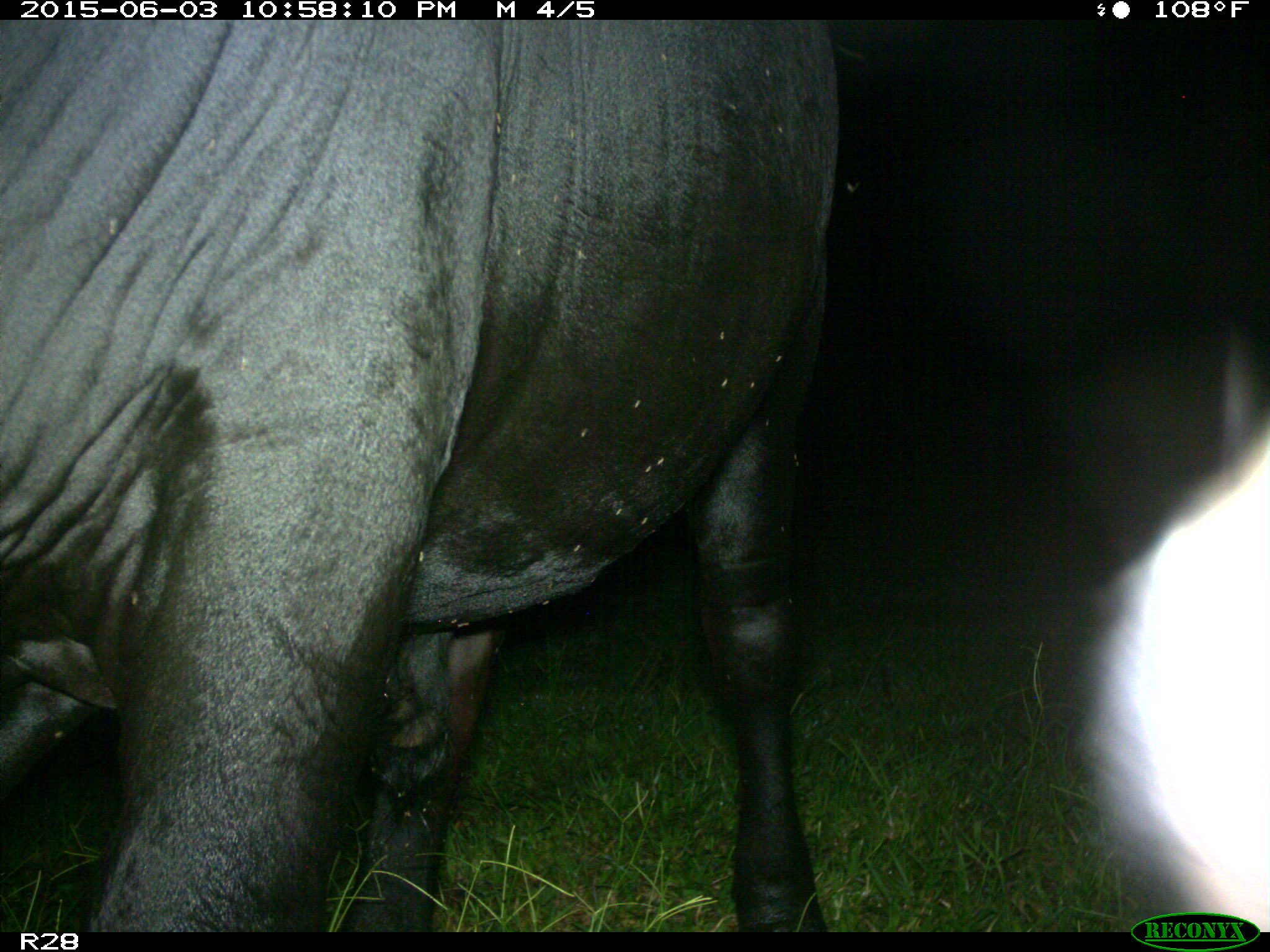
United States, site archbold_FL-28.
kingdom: Animalia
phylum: Chordata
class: Mammalia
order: Artiodactyla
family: Bovidae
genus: Bos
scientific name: Bos taurus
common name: domestic cow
Bos taurus (domestic cow).